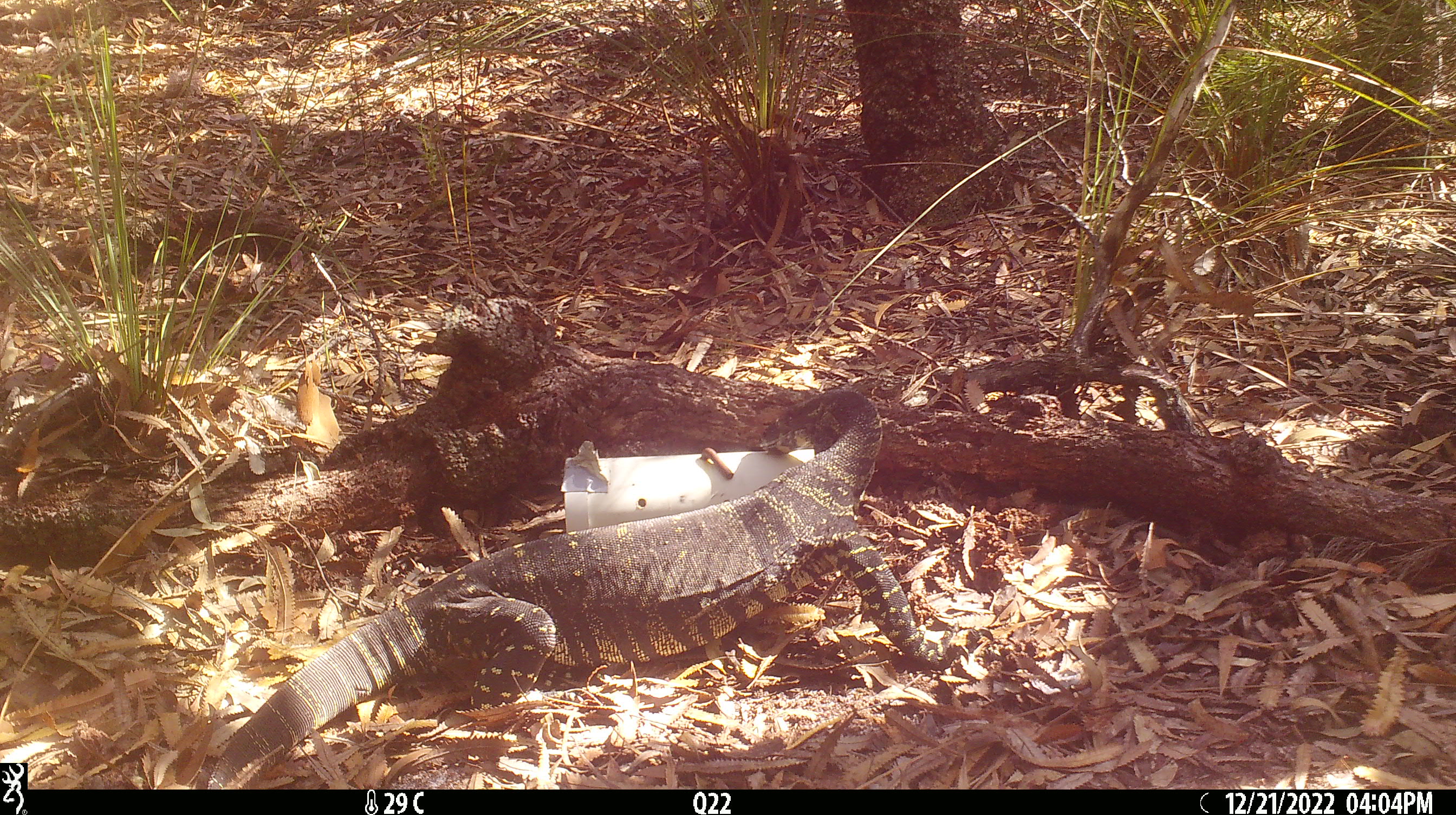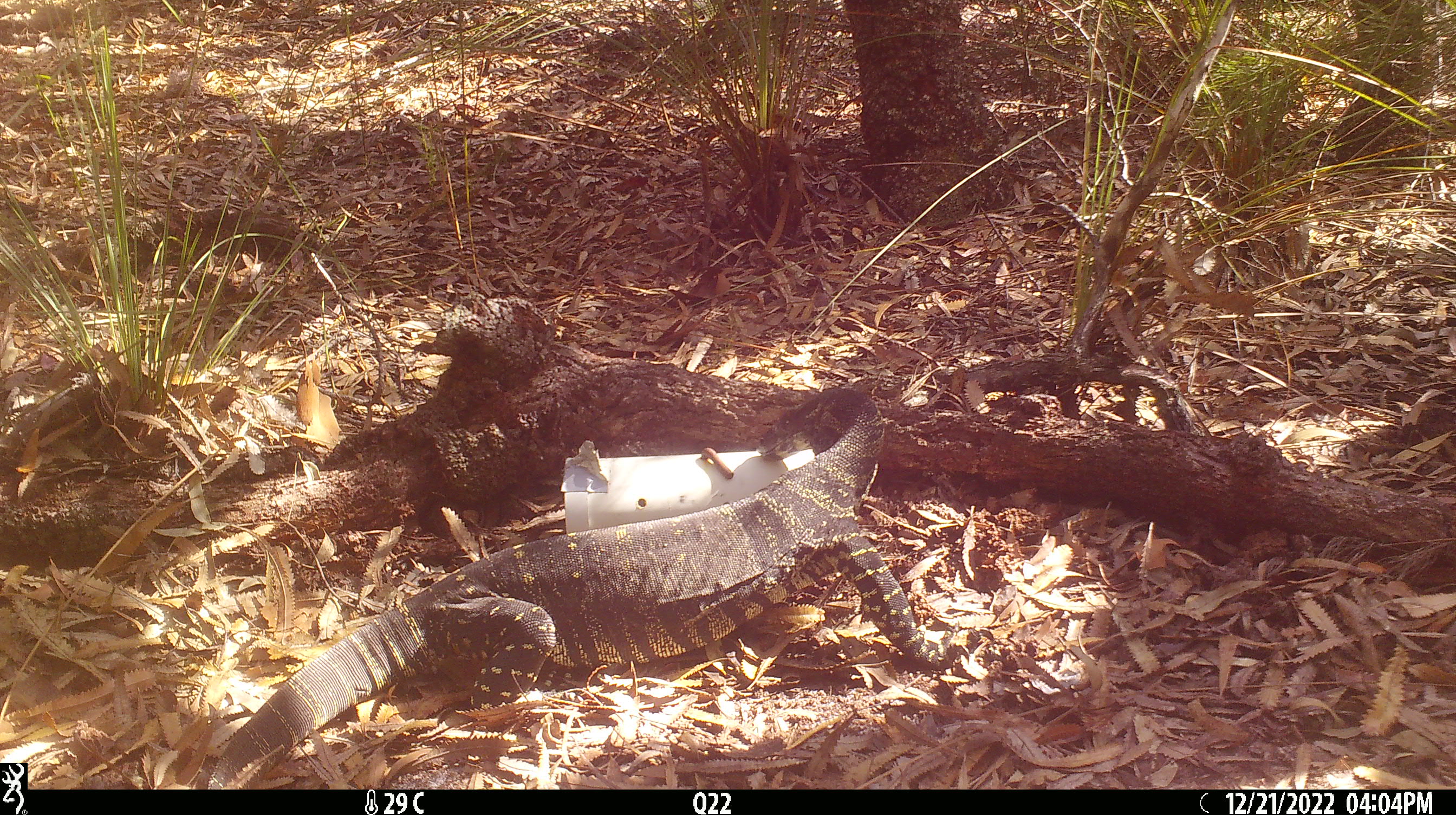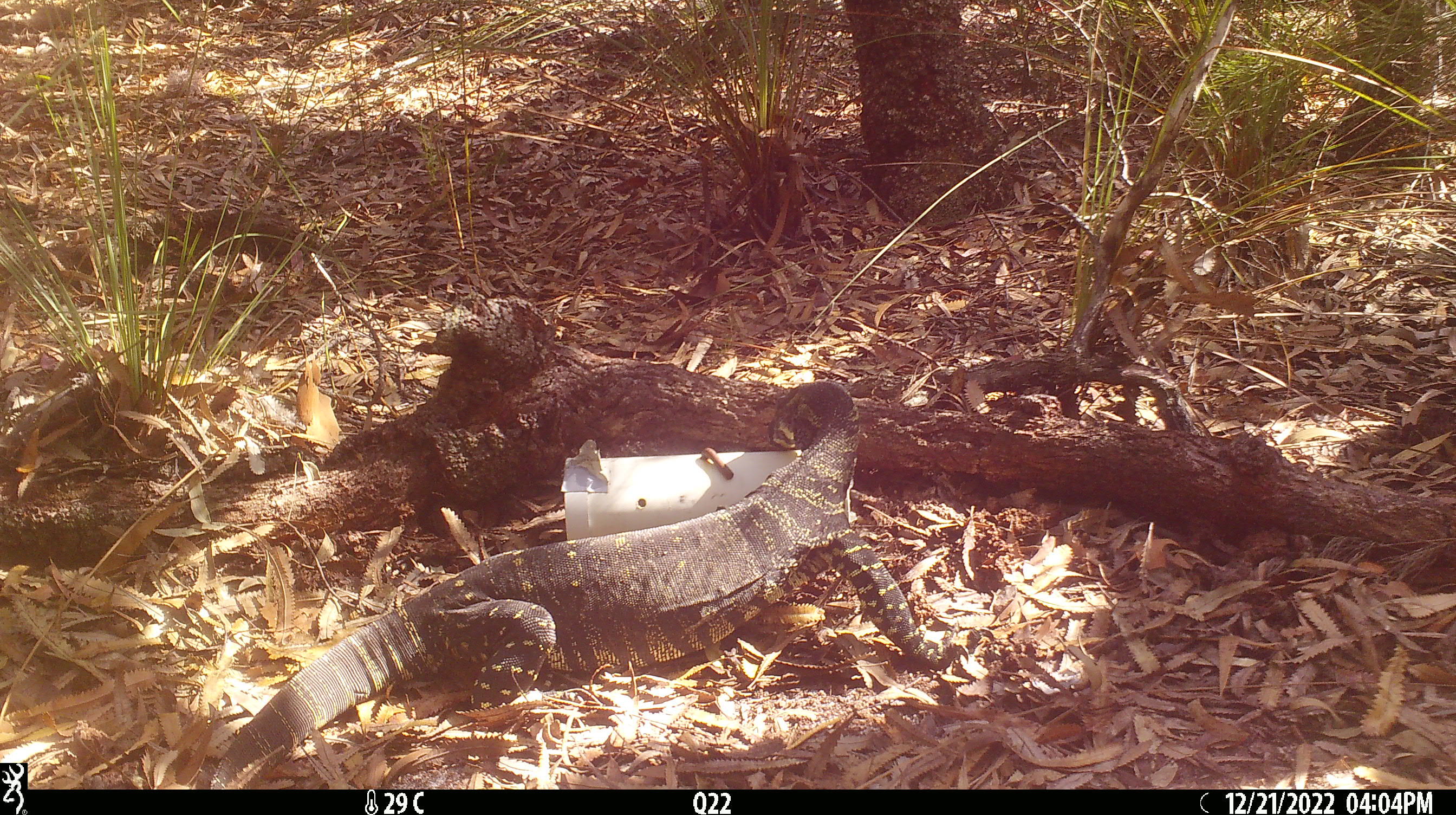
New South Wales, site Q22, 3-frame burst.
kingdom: Animalia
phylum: Chordata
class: Reptilia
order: Squamata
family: Varanidae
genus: Varanus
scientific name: Varanus varius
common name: lace monitor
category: goanna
Goanna (lace monitor) (Varanus varius).